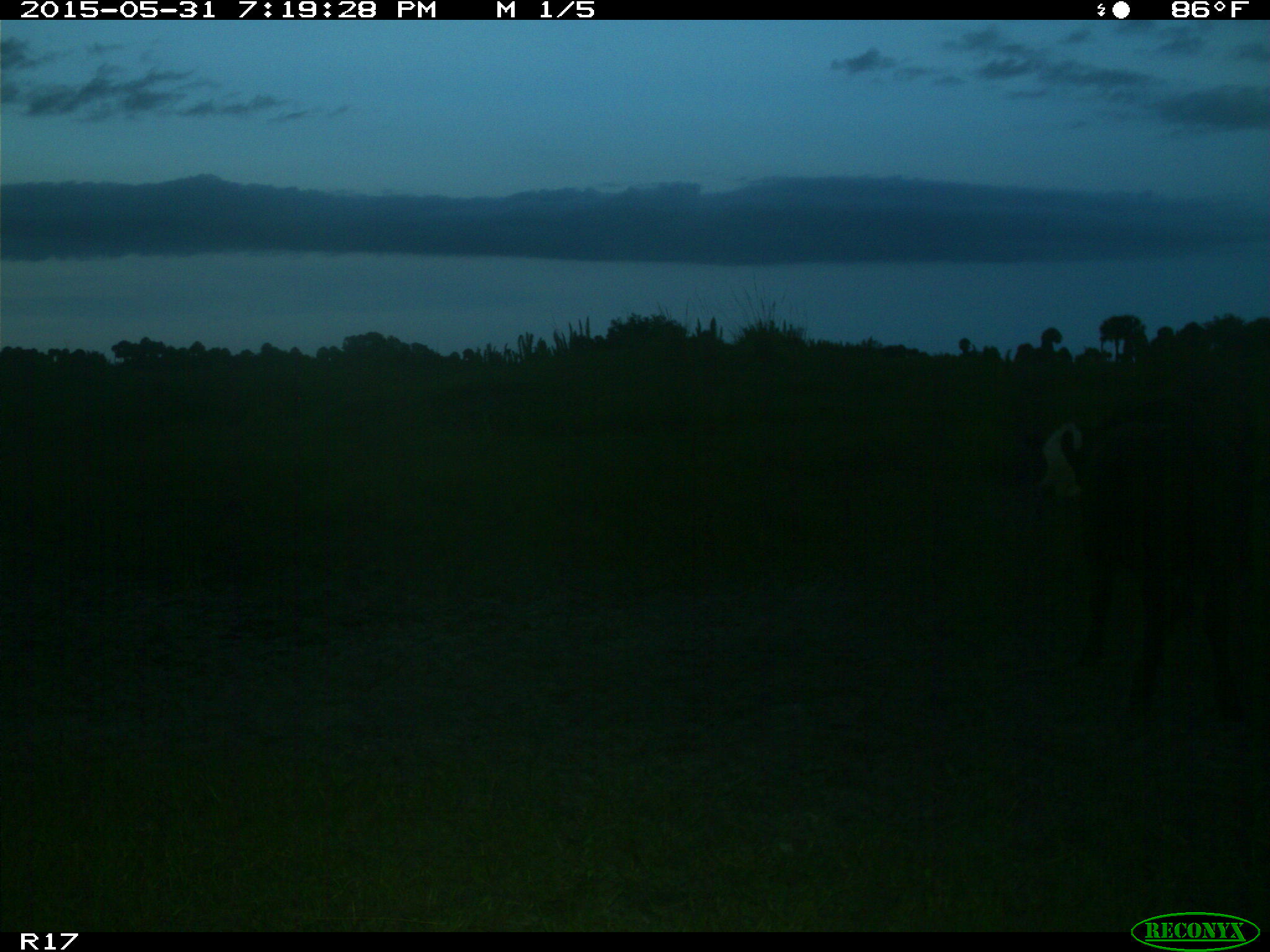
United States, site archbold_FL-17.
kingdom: Animalia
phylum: Chordata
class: Mammalia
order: Artiodactyla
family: Bovidae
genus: Bos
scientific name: Bos taurus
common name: domestic cow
Bos taurus (domestic cow).